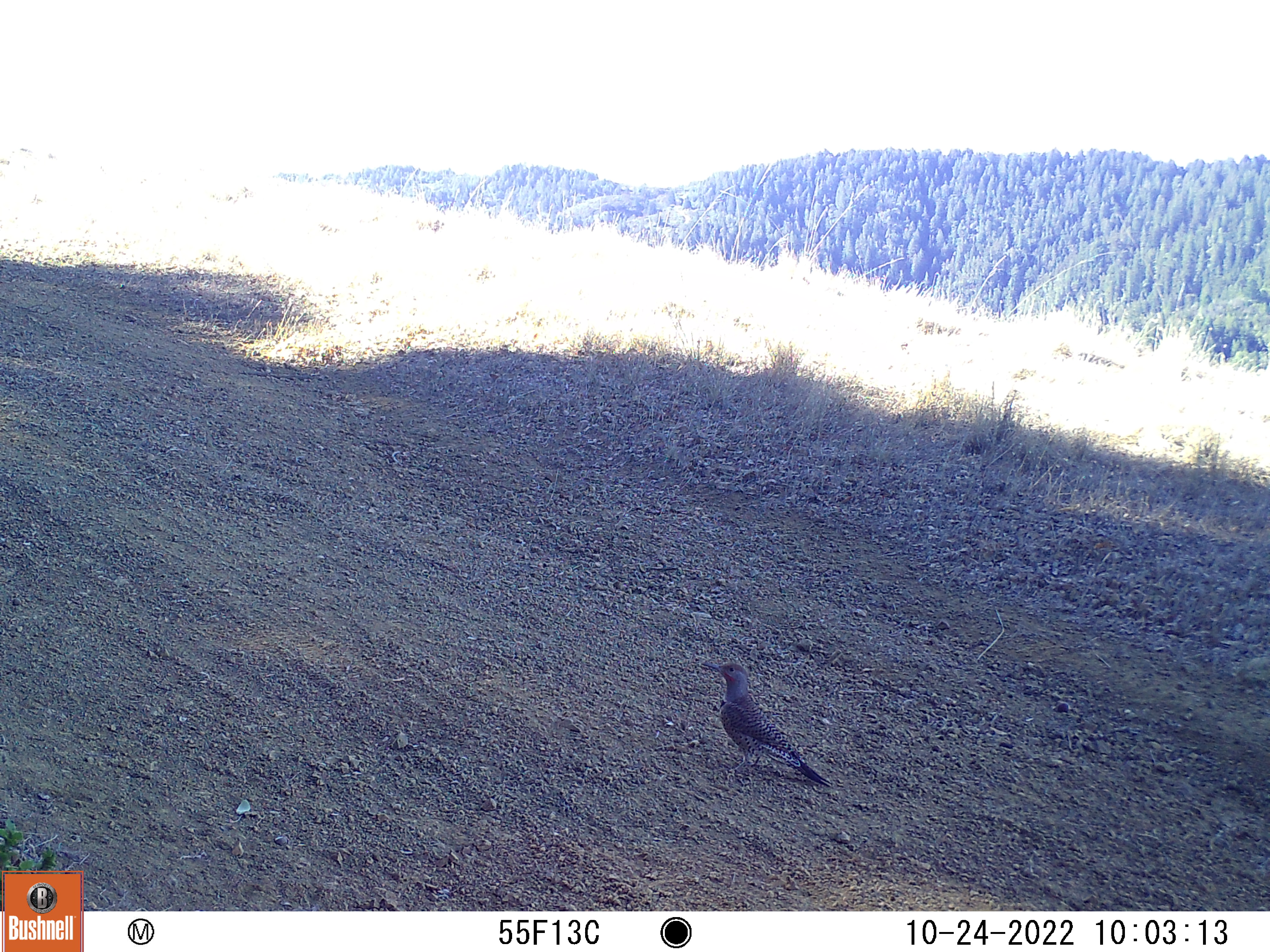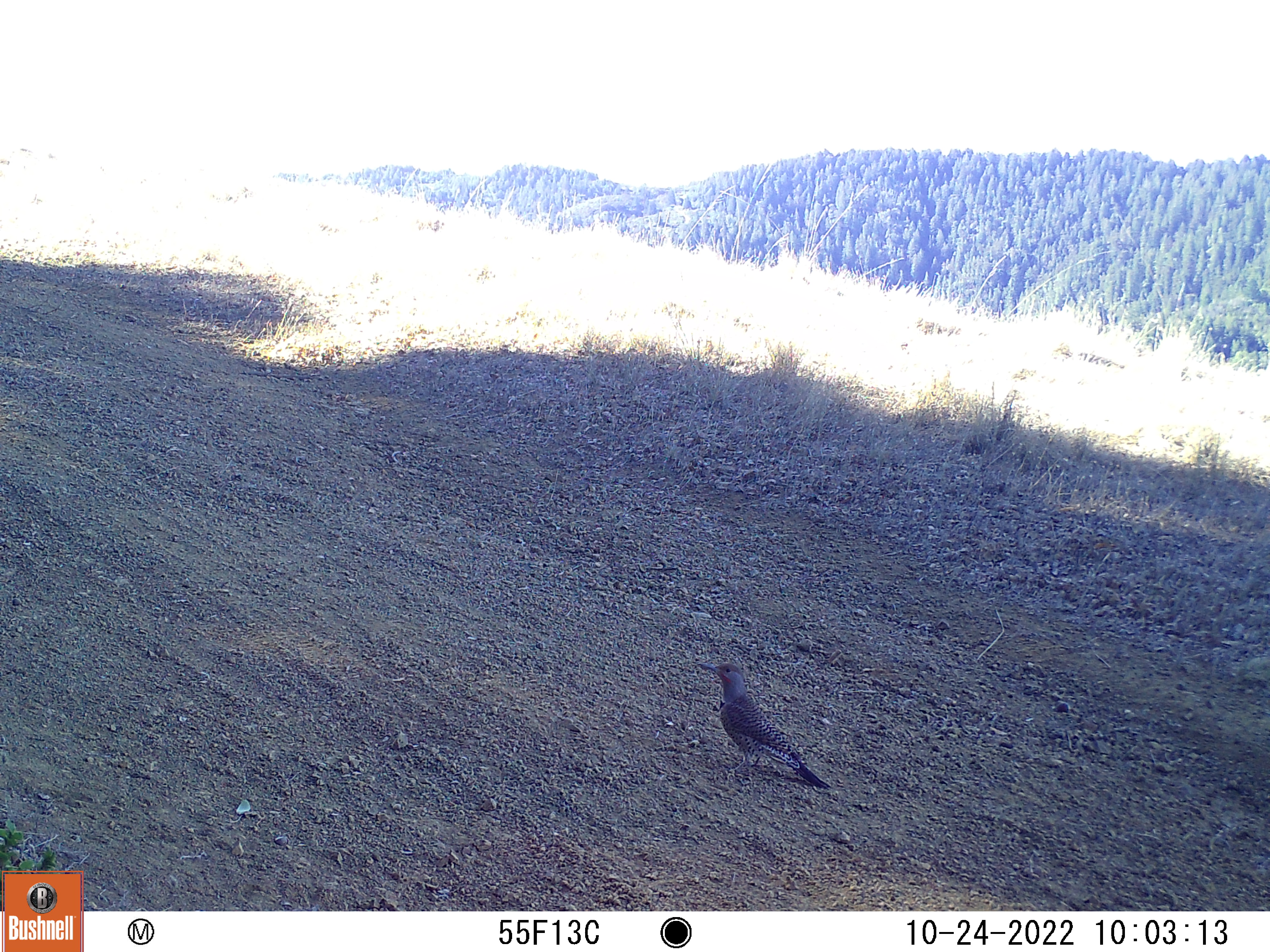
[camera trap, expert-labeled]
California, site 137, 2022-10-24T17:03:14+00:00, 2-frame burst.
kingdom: Animalia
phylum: Chordata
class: Aves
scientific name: Aves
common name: bird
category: unknown bird